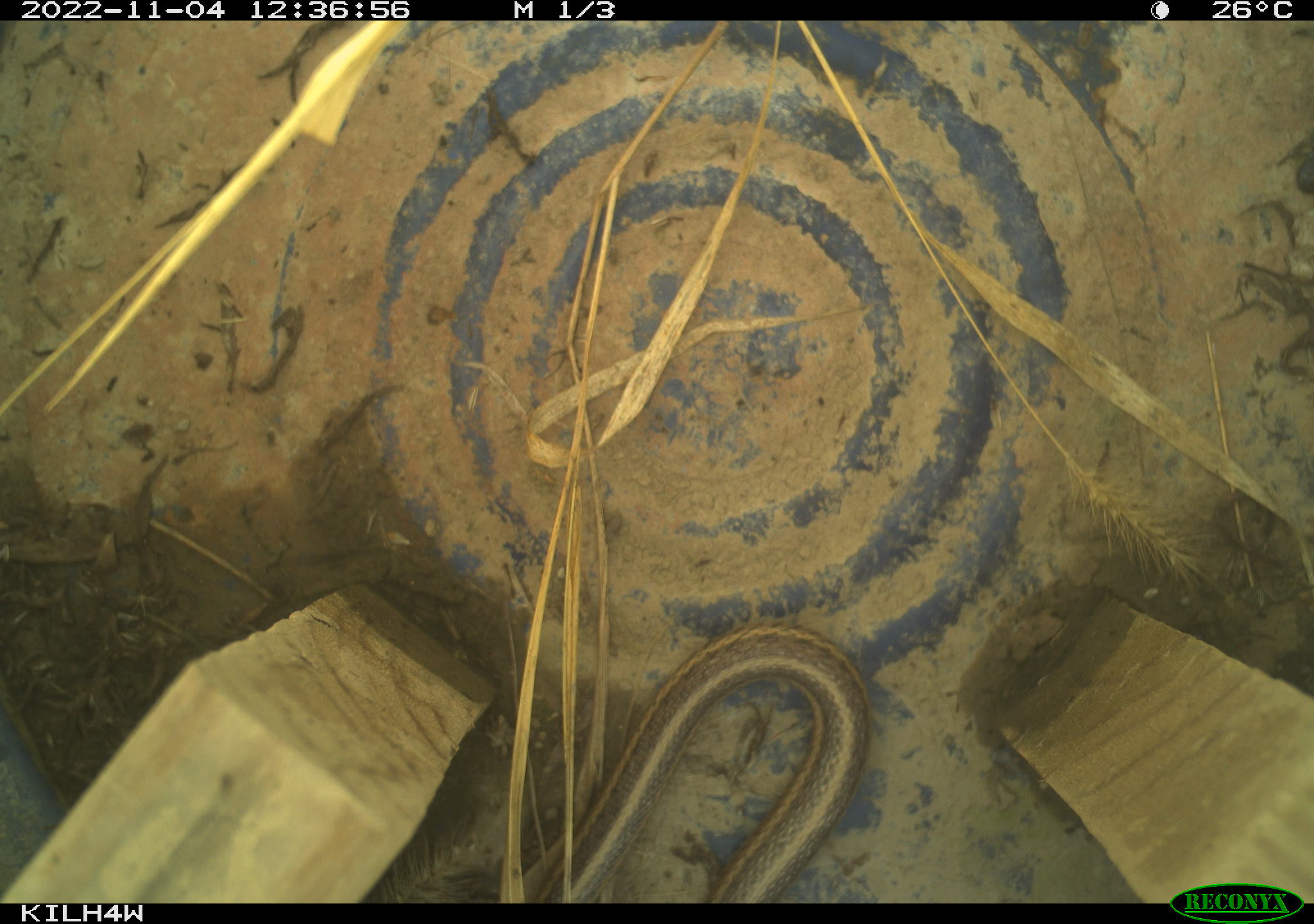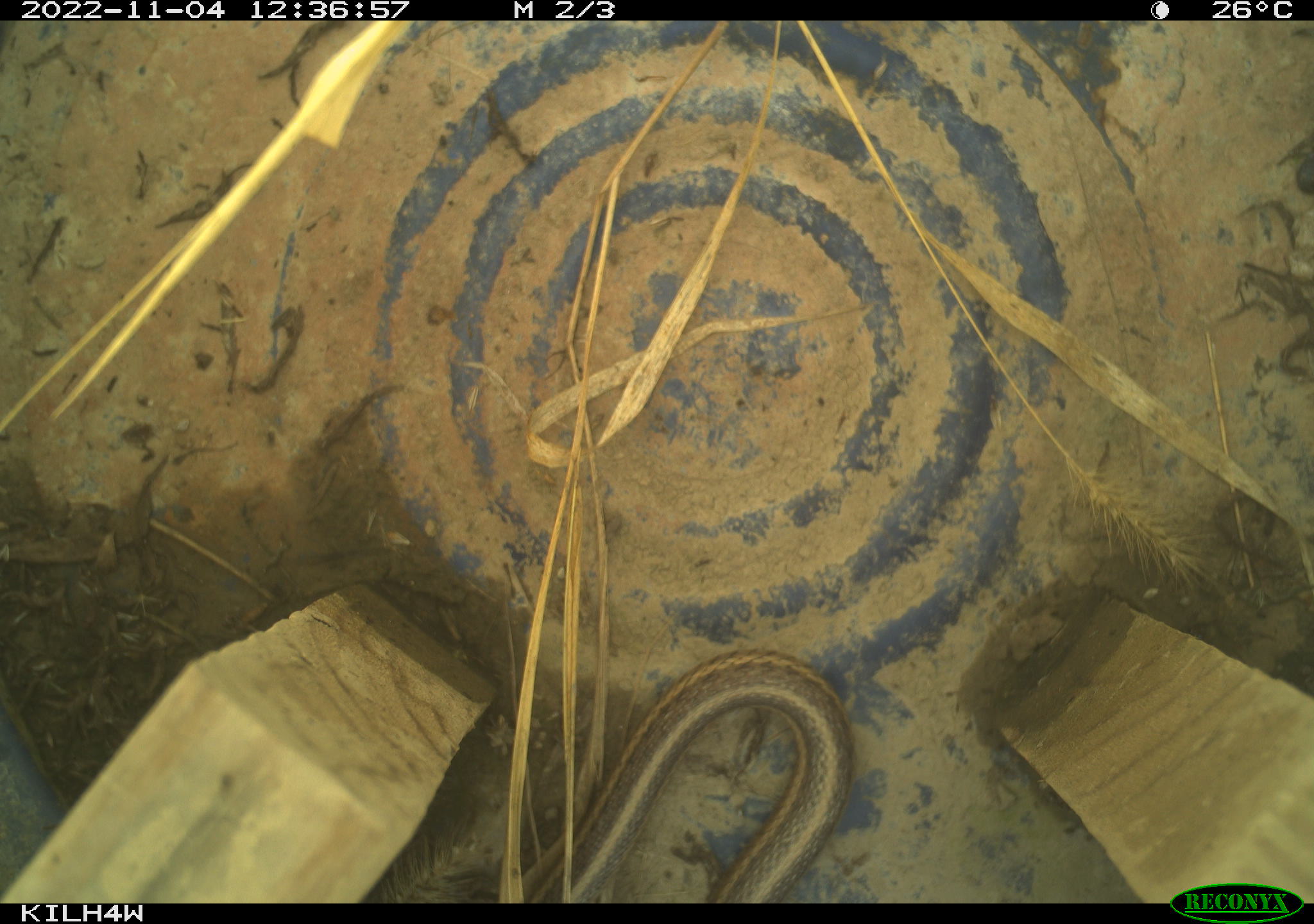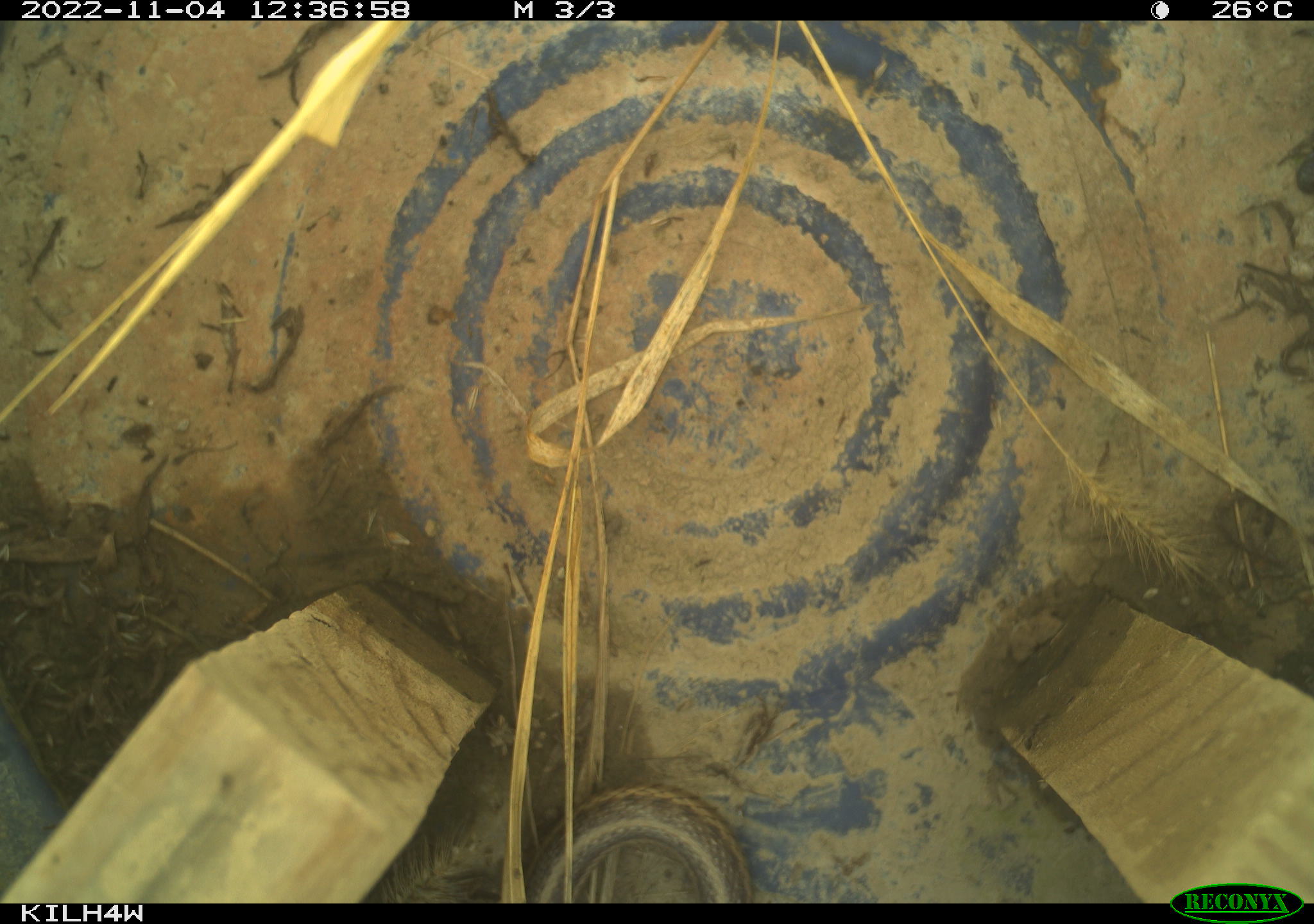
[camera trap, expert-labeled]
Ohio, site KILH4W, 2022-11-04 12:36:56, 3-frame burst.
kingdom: Animalia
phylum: Chordata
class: Reptilia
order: Squamata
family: Colubridae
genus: Thamnophis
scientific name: Thamnophis sirtalis sirtalis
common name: eastern gartersnake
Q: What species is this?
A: Eastern gartersnake (Thamnophis sirtalis sirtalis).